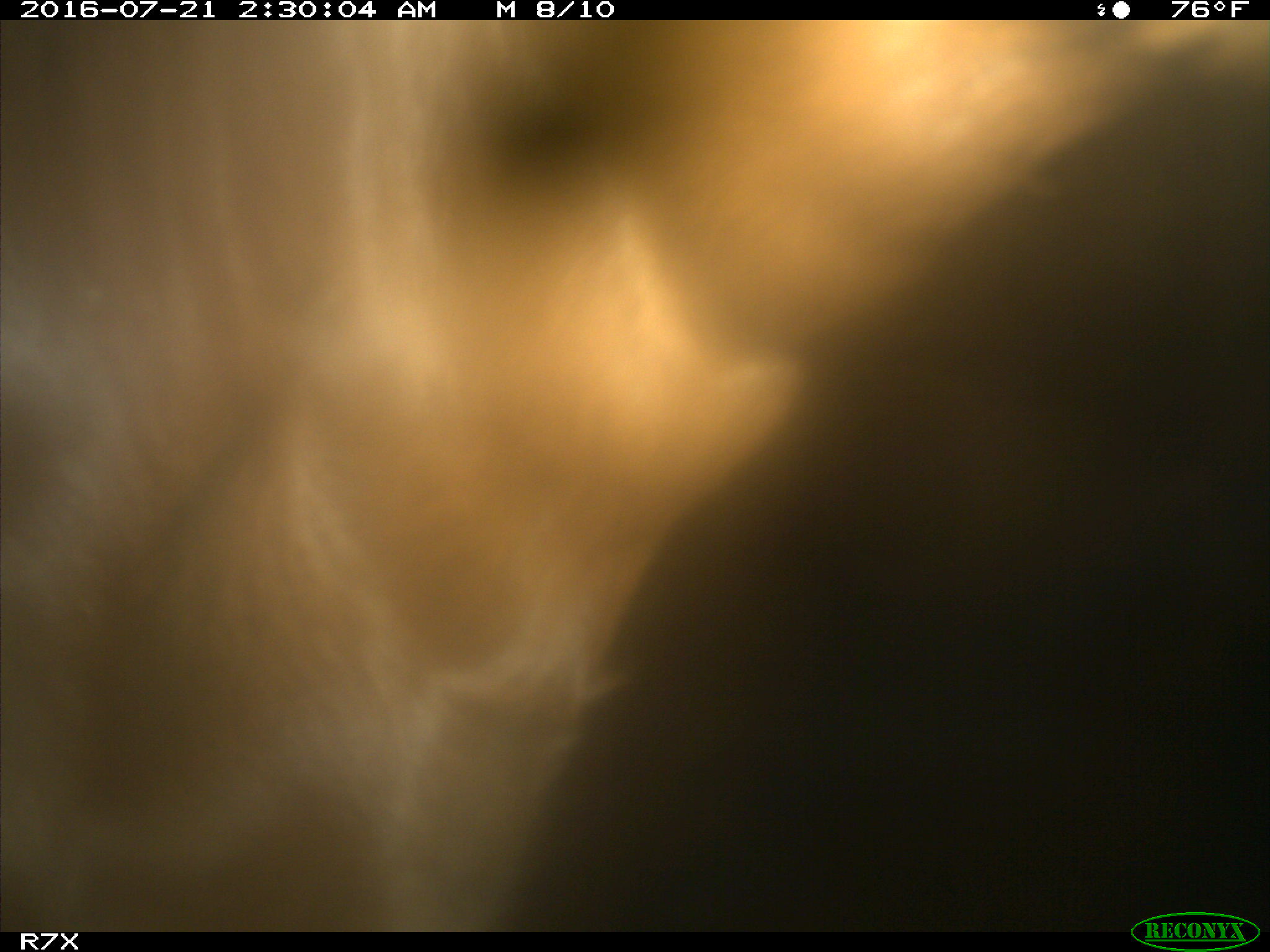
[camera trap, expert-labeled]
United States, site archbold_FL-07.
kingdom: Animalia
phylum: Chordata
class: Mammalia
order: Artiodactyla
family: Bovidae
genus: Bos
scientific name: Bos taurus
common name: domestic cow